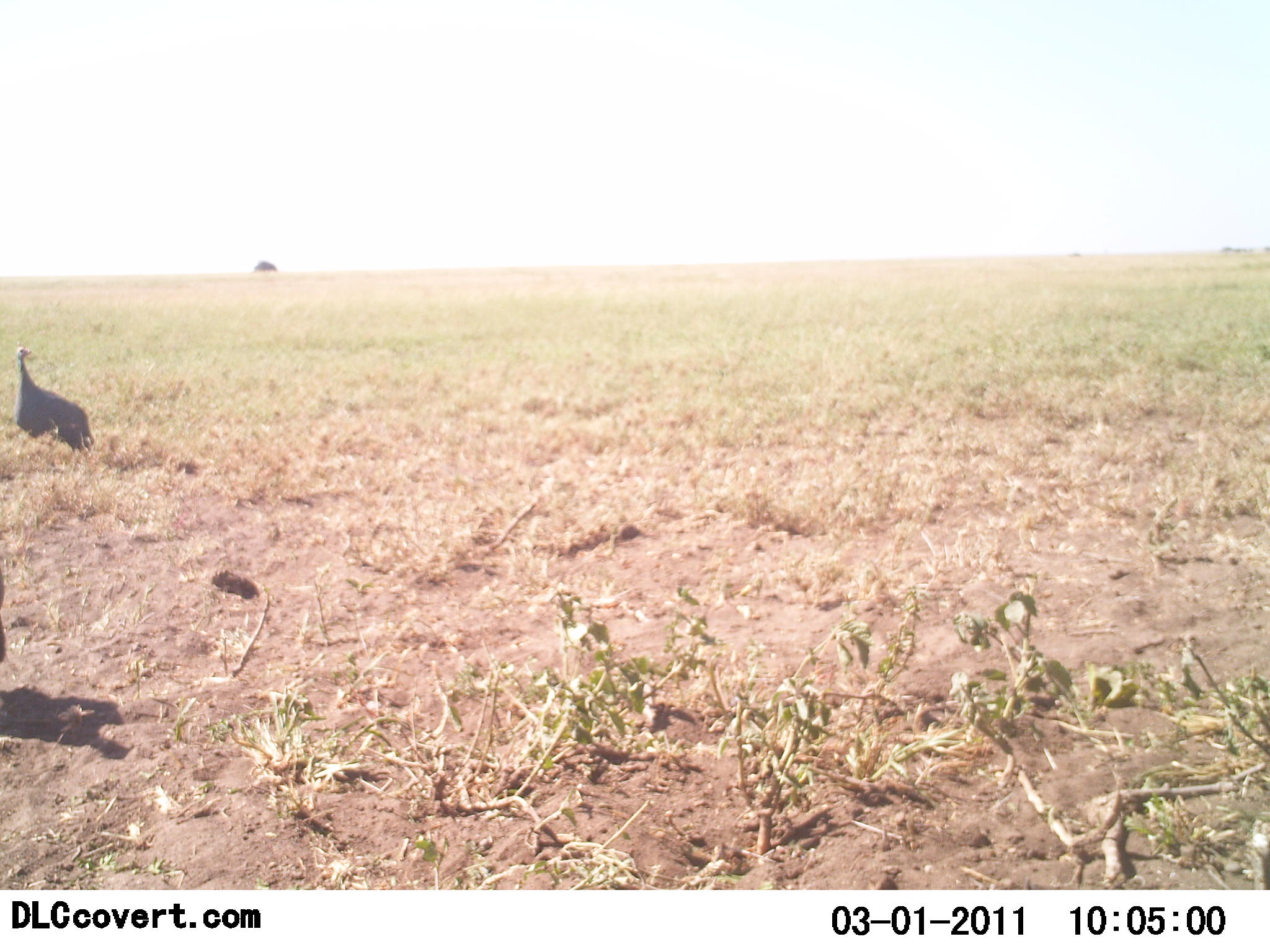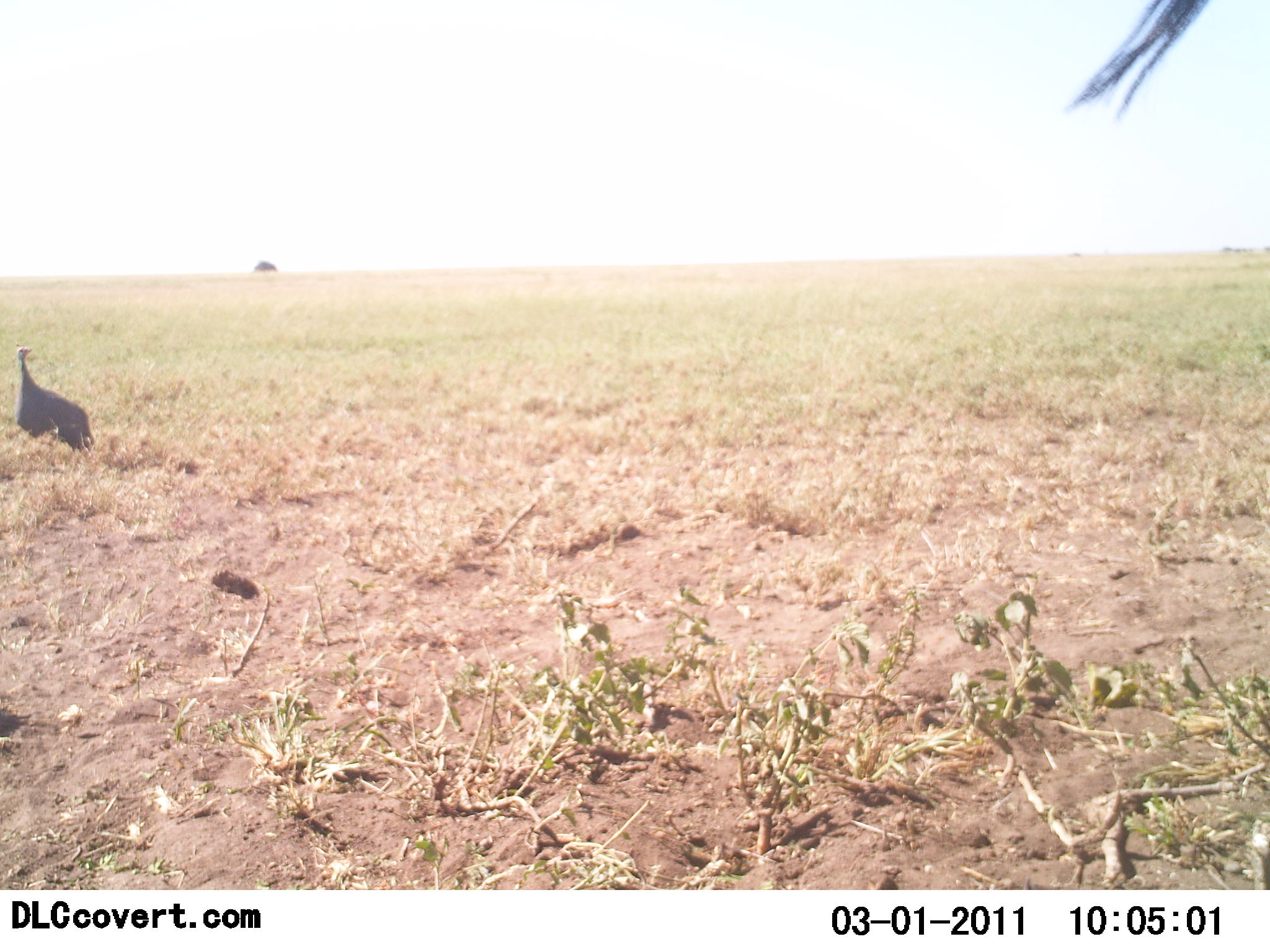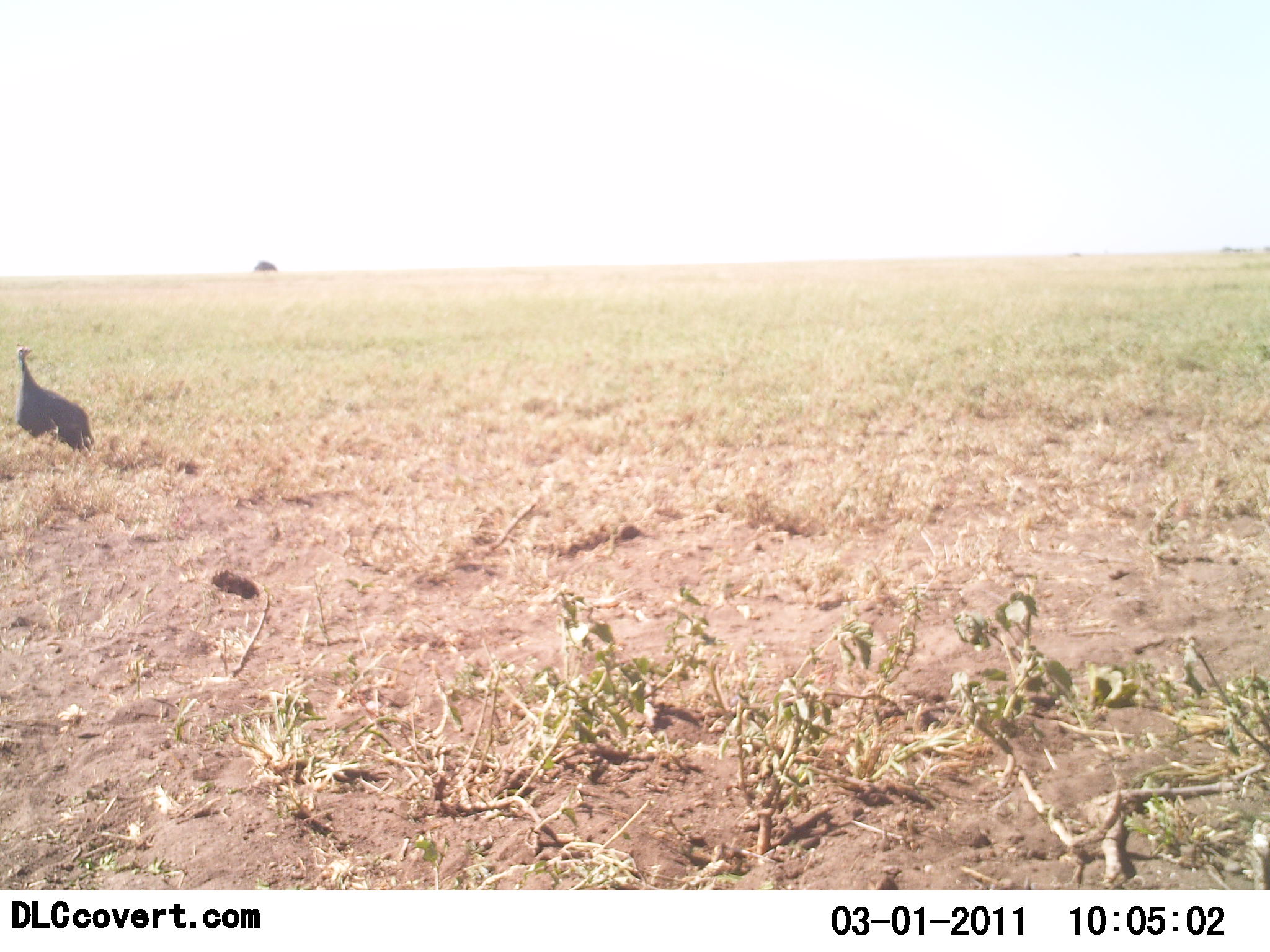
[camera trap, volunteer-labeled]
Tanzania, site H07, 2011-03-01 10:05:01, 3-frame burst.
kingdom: Animalia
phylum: Chordata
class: Aves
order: Galliformes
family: Numididae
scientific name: Numididae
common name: guinea fowl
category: guineafowl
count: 1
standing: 86%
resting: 0%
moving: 36%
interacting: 0%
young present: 0%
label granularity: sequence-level